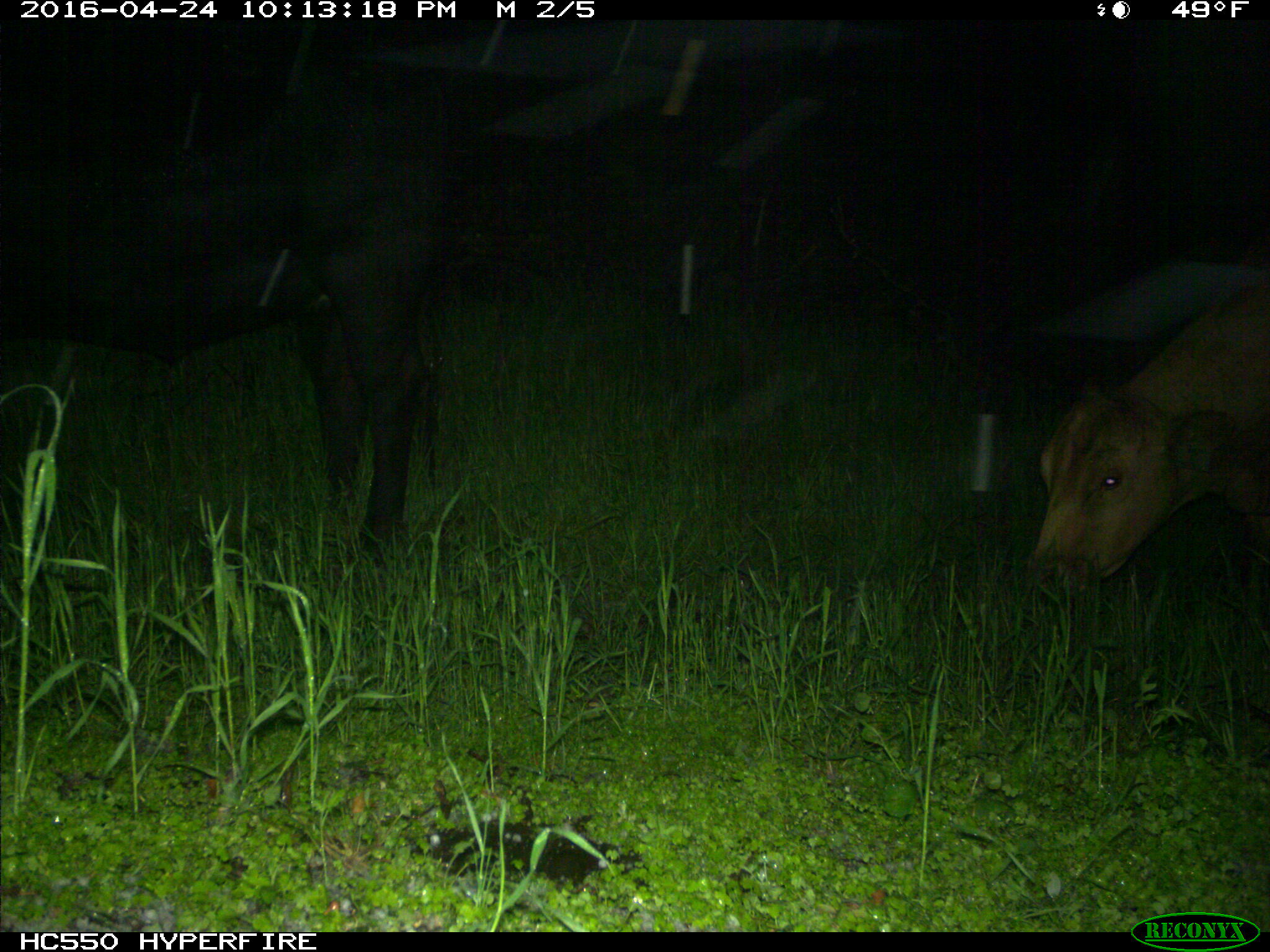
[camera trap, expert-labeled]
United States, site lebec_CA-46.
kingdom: Animalia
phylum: Chordata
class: Mammalia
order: Artiodactyla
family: Bovidae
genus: Bos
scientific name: Bos taurus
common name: domestic cow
Bos taurus (domestic cow).